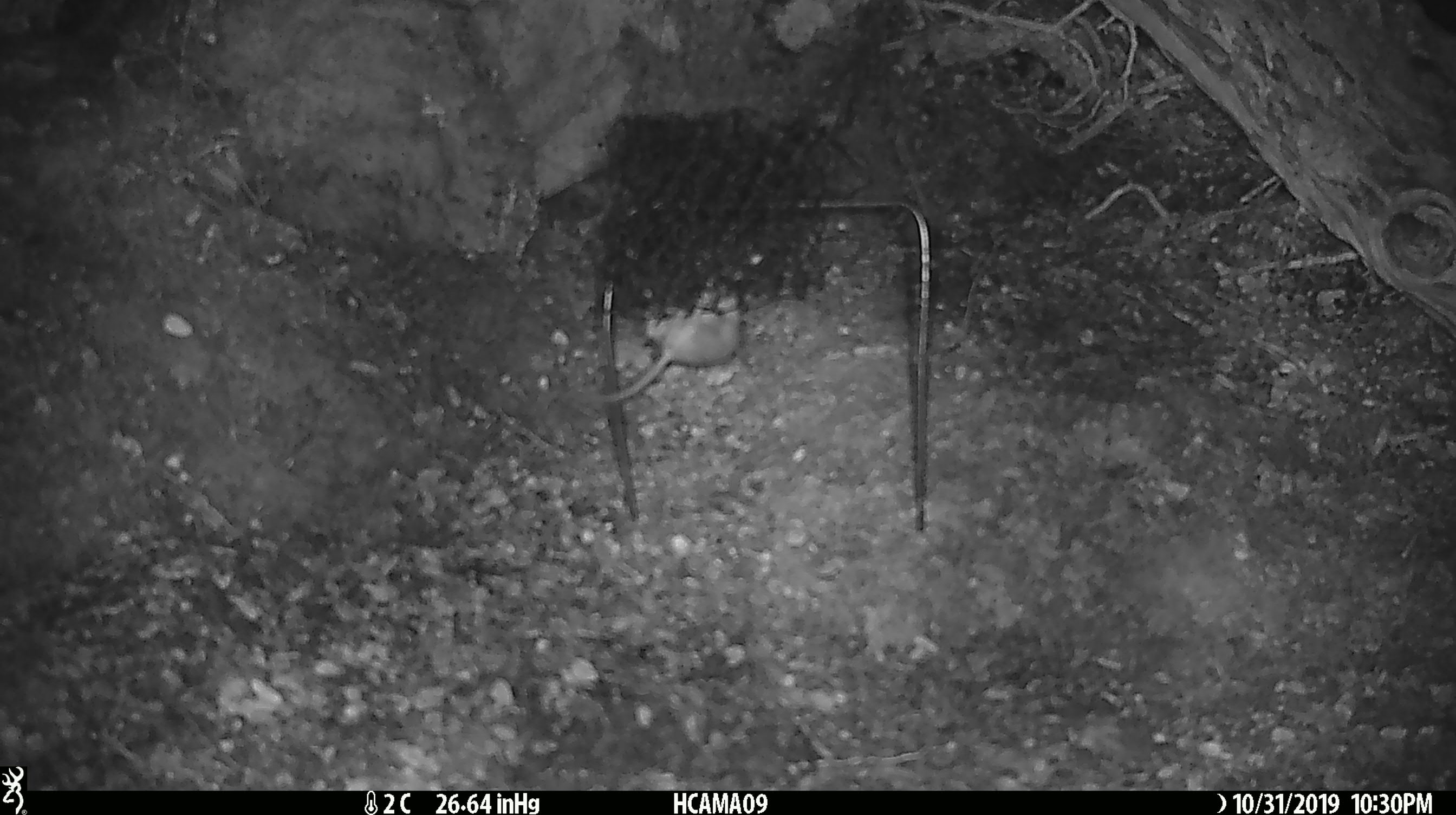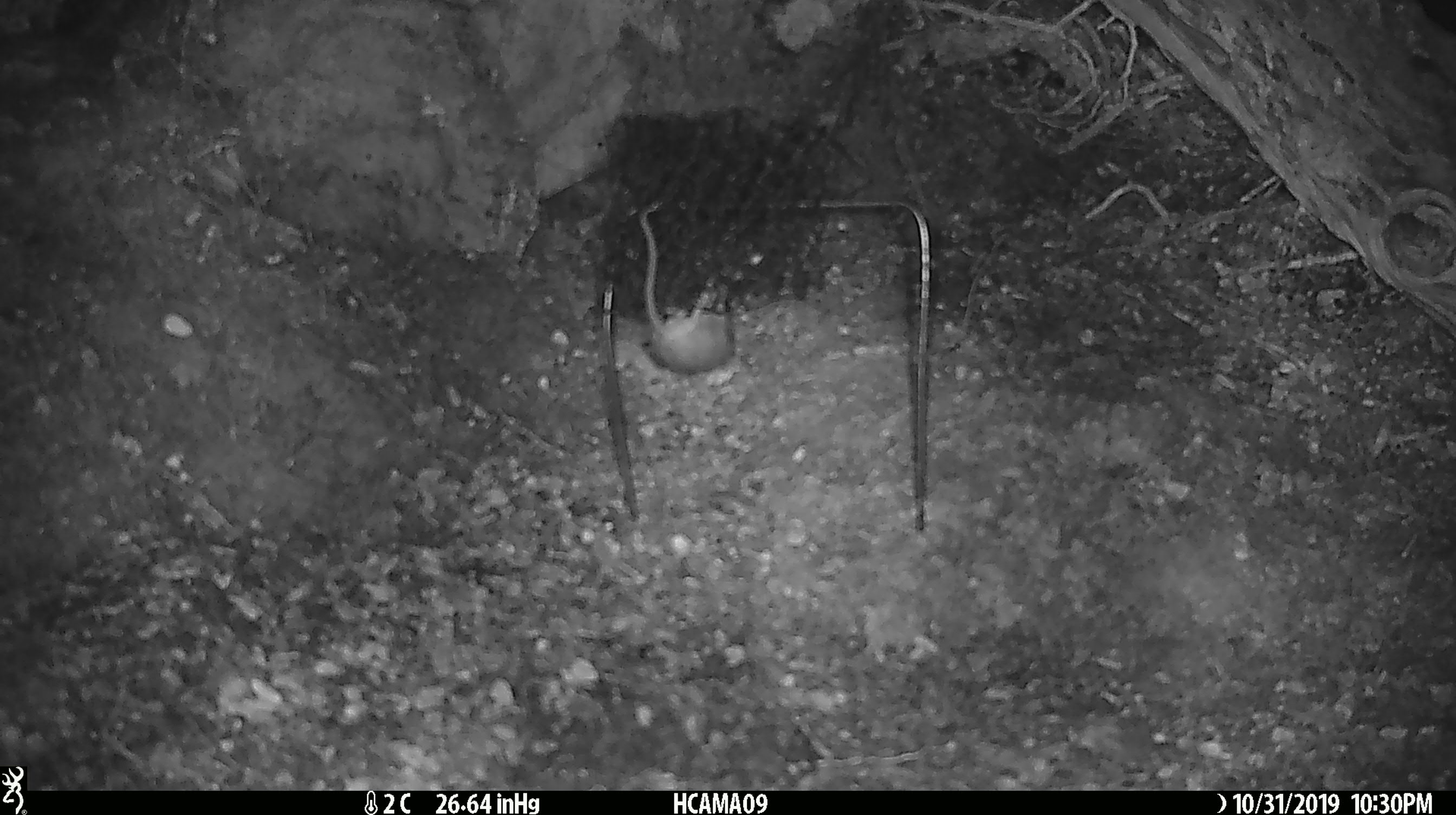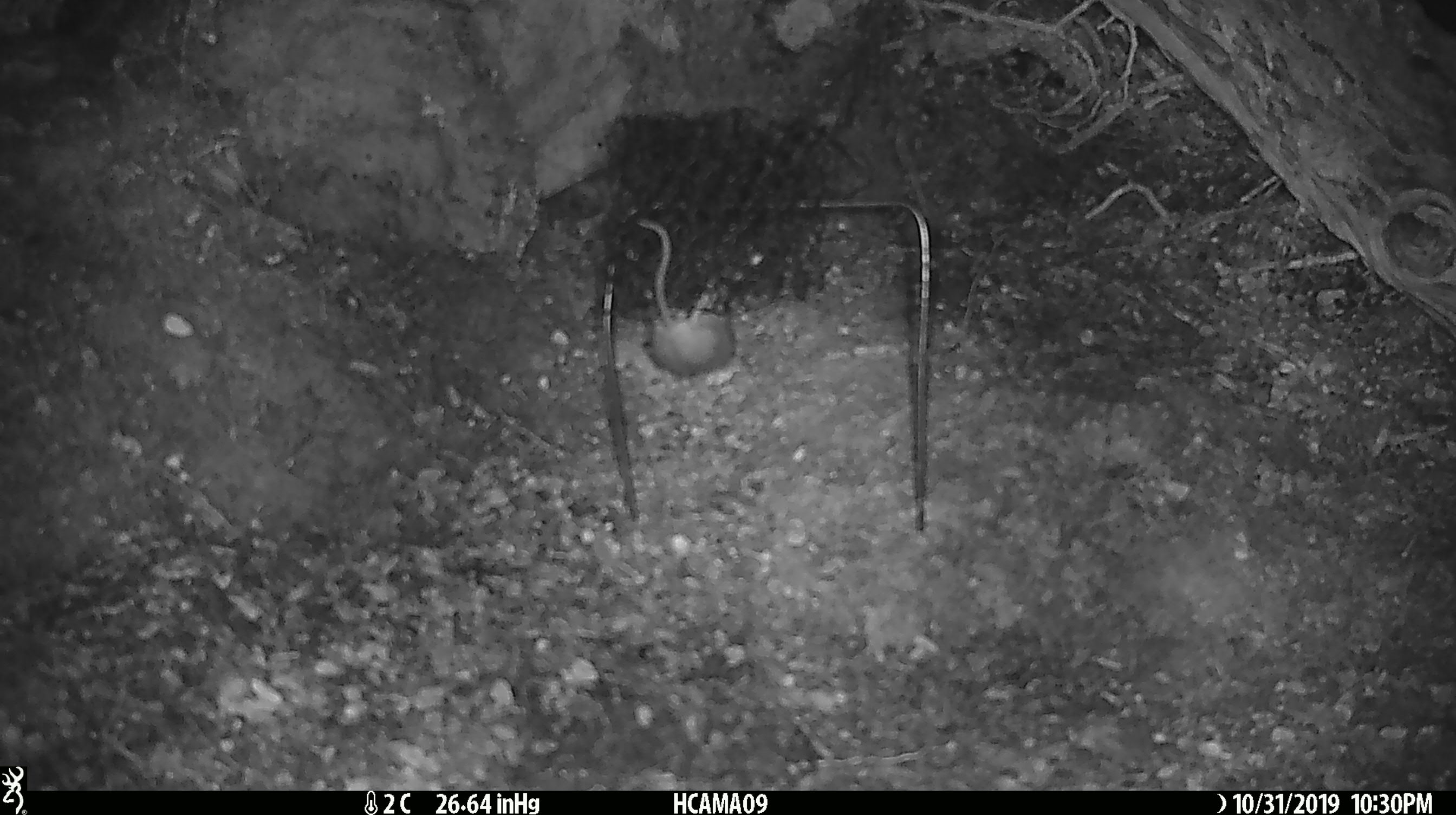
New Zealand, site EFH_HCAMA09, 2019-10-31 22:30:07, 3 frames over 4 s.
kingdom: Animalia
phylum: Chordata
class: Mammalia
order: Rodentia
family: Muridae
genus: Mus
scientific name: Mus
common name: mouse